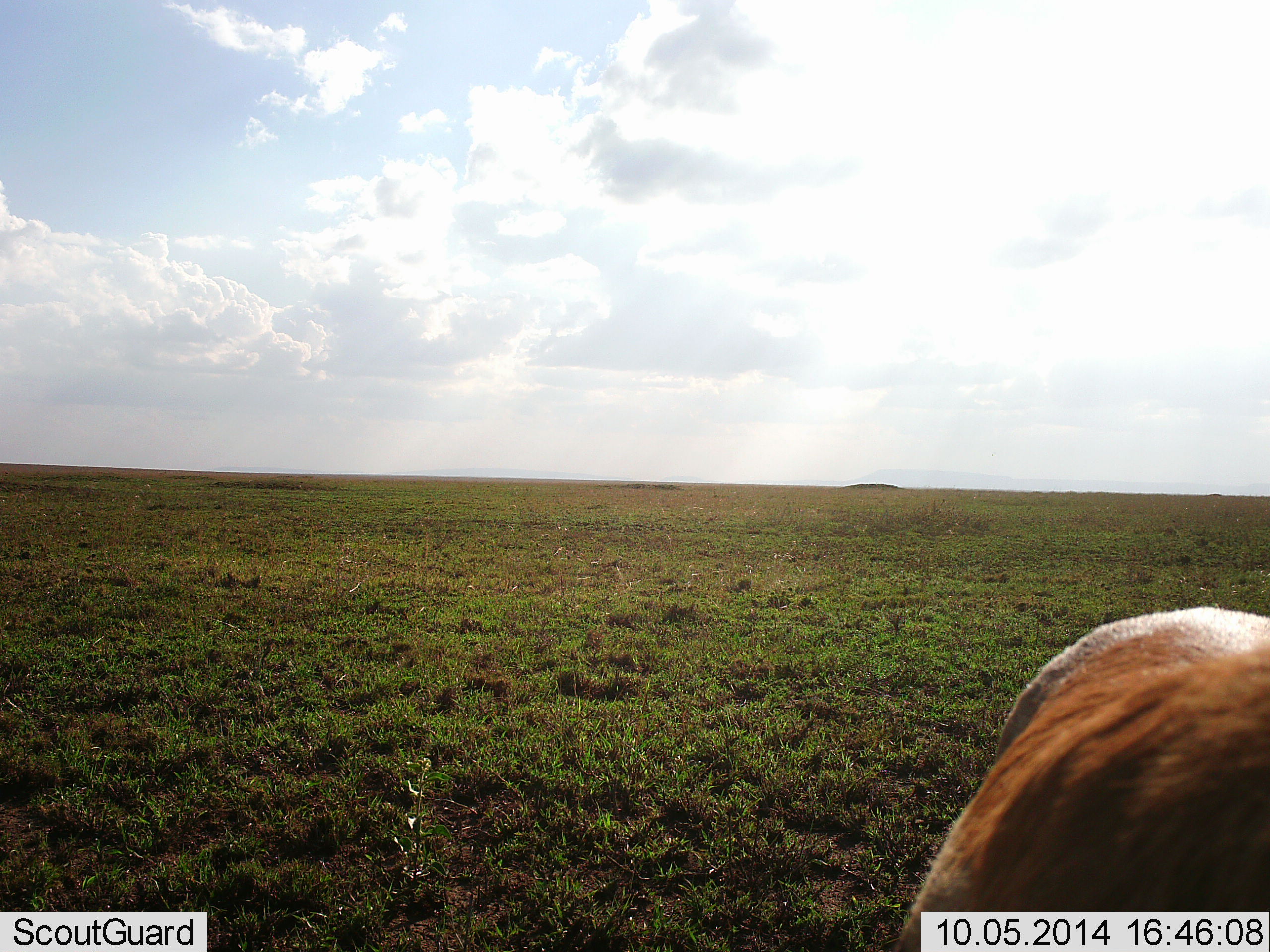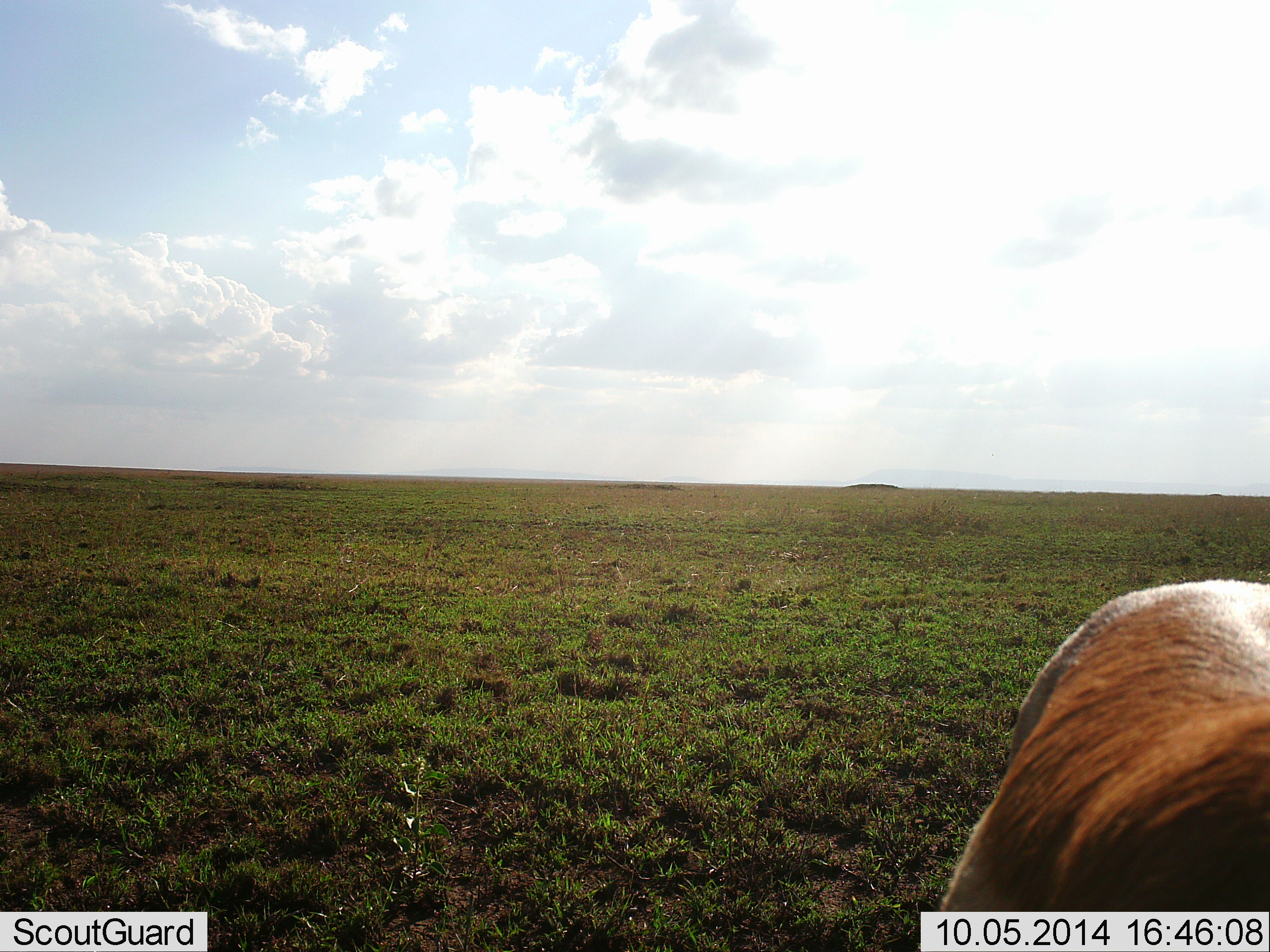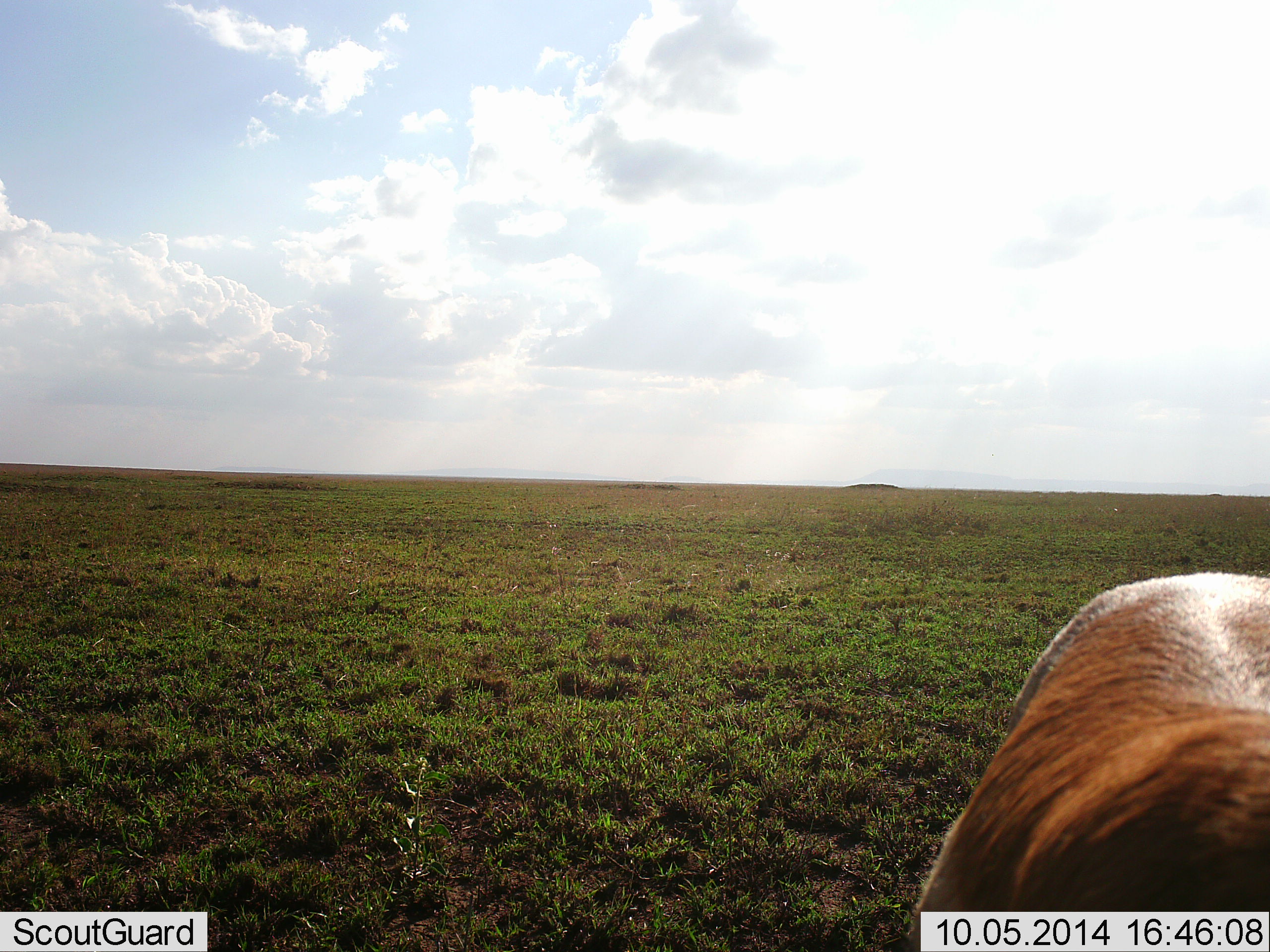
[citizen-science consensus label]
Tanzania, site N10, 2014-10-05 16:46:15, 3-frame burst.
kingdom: Animalia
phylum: Chordata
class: Mammalia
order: Artiodactyla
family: Bovidae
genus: Aepyceros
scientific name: Aepyceros melampus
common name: impala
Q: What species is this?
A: Impala (Aepyceros melampus).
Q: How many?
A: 1.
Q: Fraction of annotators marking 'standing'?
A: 75%.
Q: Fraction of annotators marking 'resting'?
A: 0%.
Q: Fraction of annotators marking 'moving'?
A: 25%.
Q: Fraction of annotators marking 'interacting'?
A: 0%.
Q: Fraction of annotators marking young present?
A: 0%.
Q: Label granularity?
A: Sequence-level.